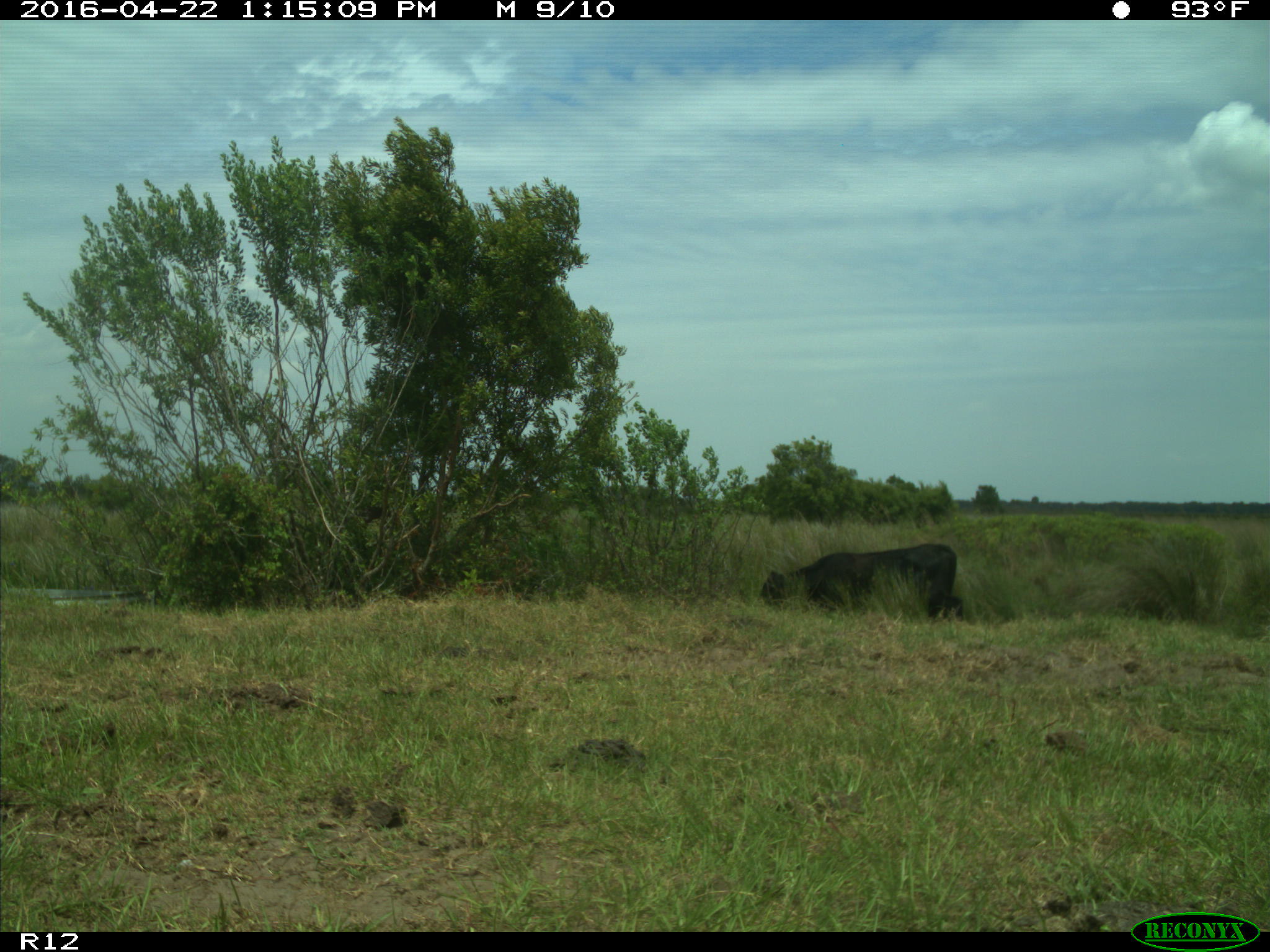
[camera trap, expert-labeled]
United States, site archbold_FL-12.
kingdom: Animalia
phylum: Chordata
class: Mammalia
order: Artiodactyla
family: Bovidae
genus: Bos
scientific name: Bos taurus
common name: domestic cow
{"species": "Bos taurus (domestic cow)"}